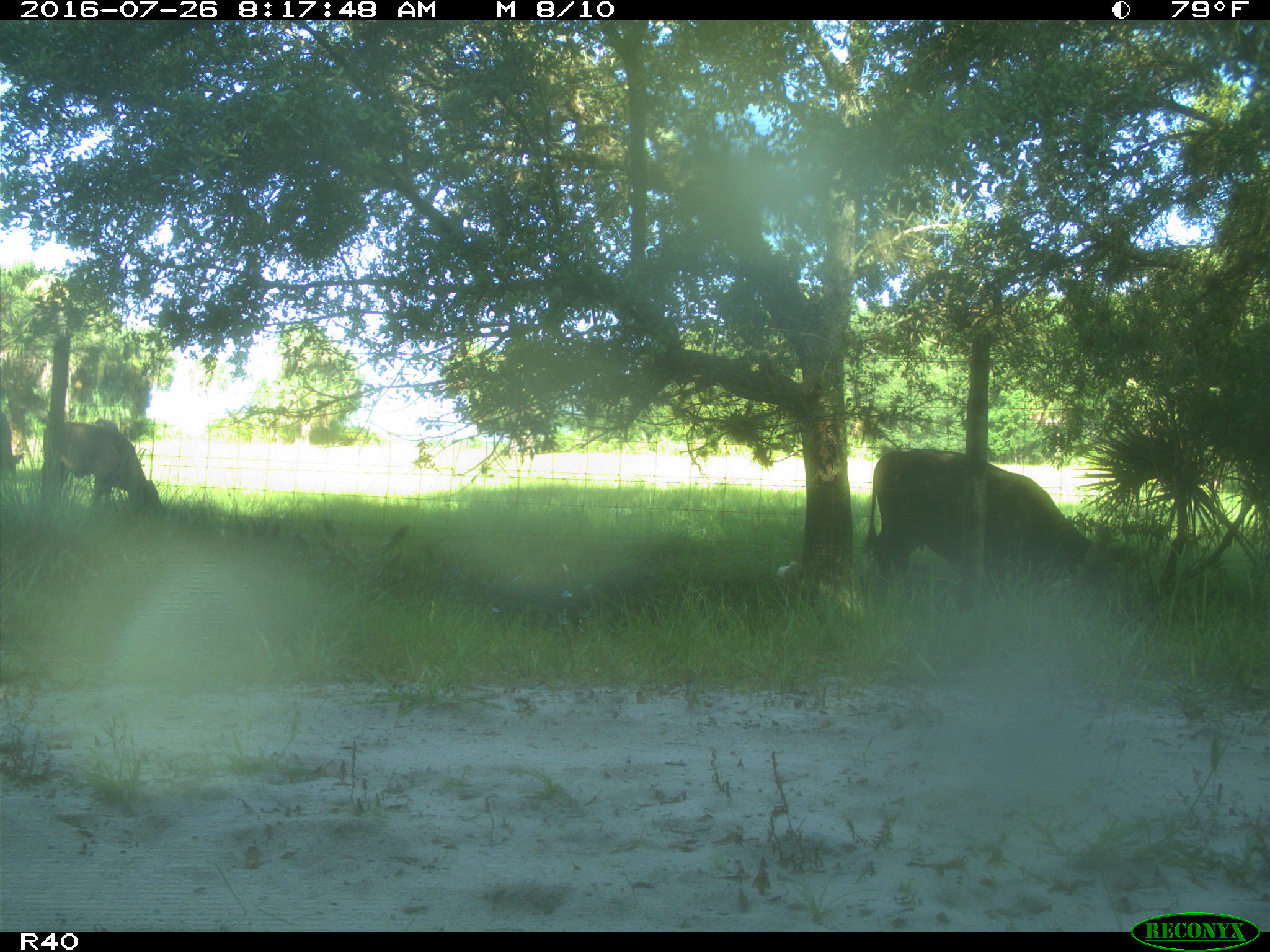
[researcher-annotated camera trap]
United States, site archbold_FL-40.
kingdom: Animalia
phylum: Chordata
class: Mammalia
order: Artiodactyla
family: Bovidae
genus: Bos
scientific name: Bos taurus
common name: domestic cow